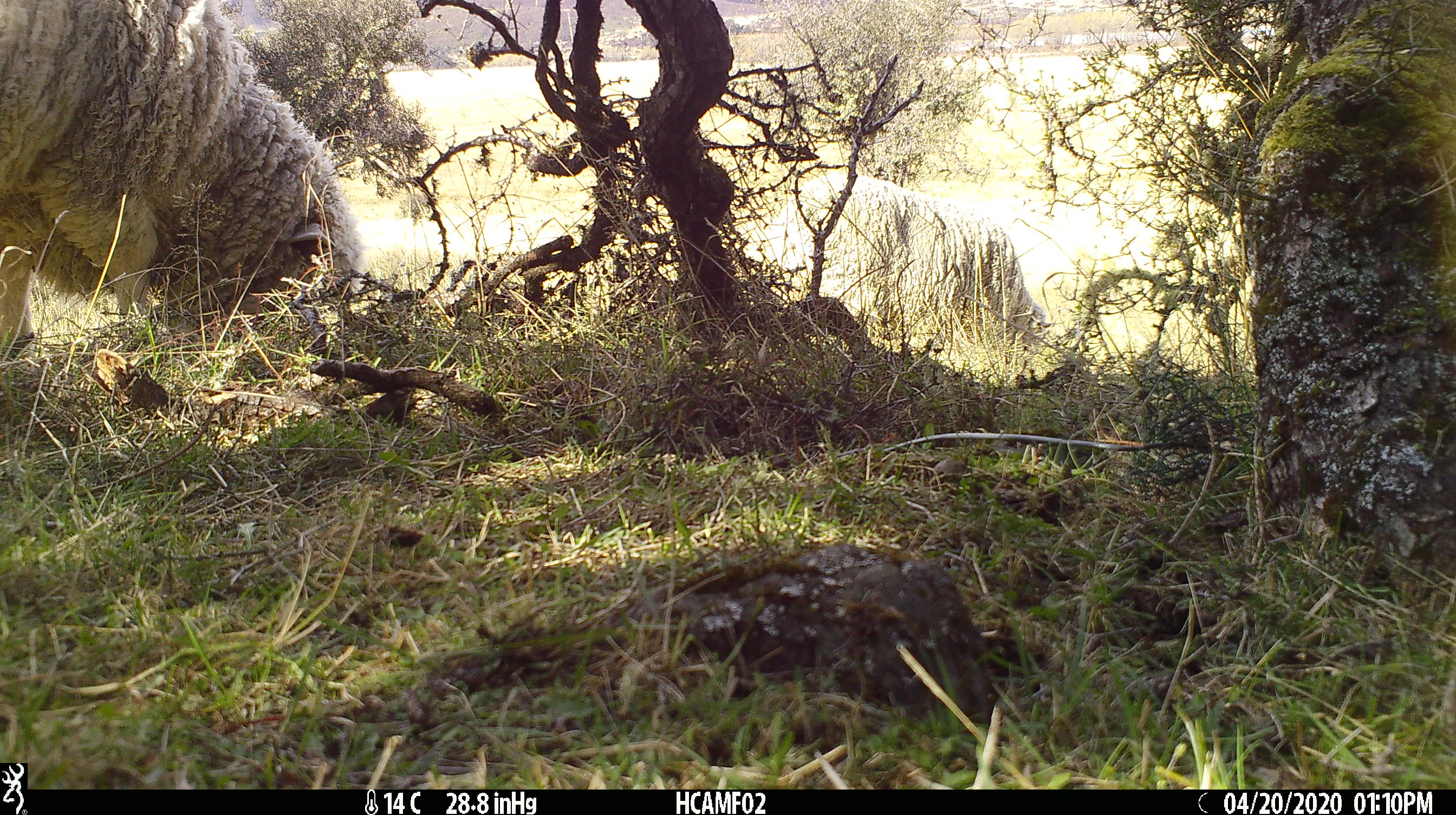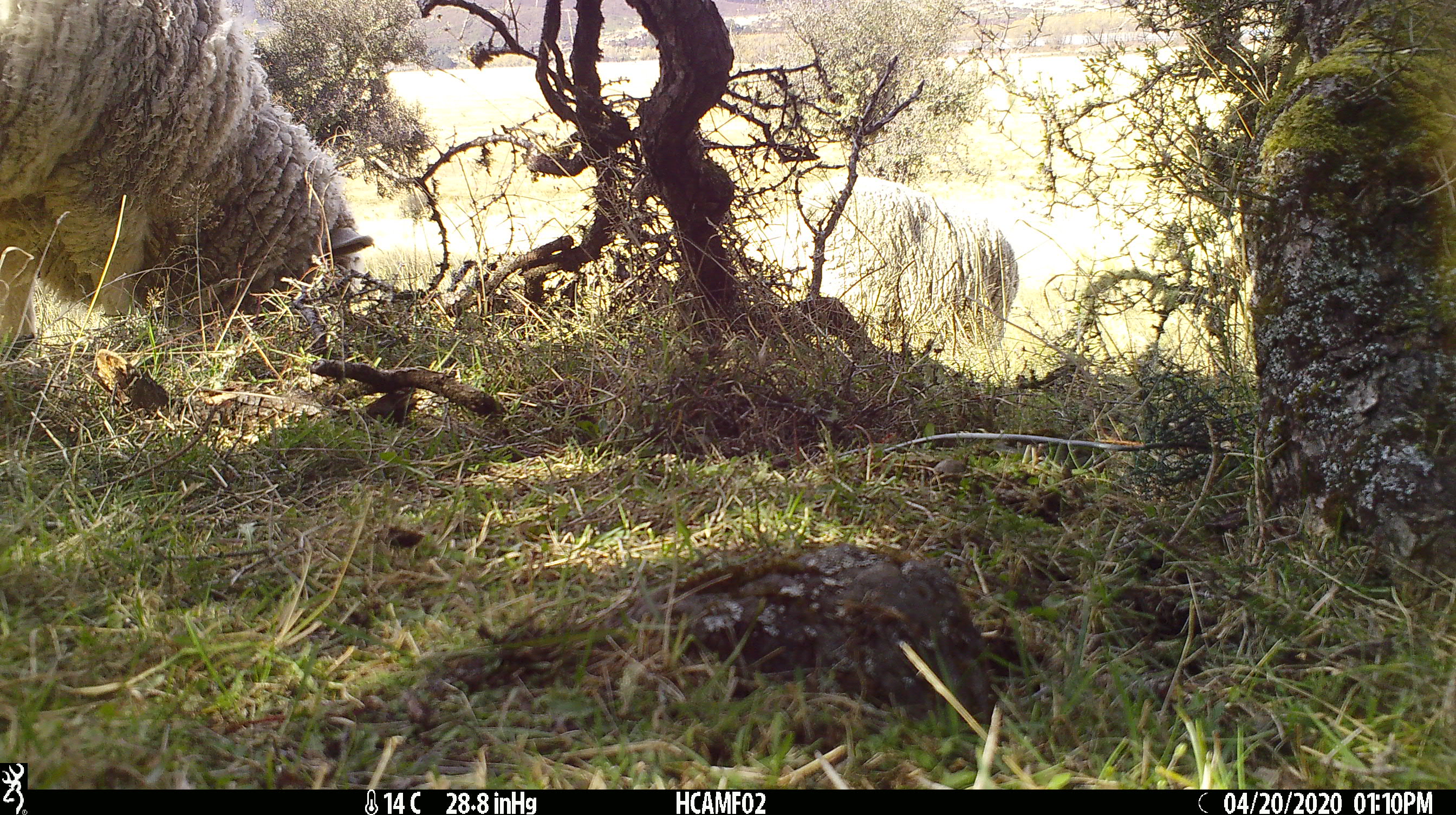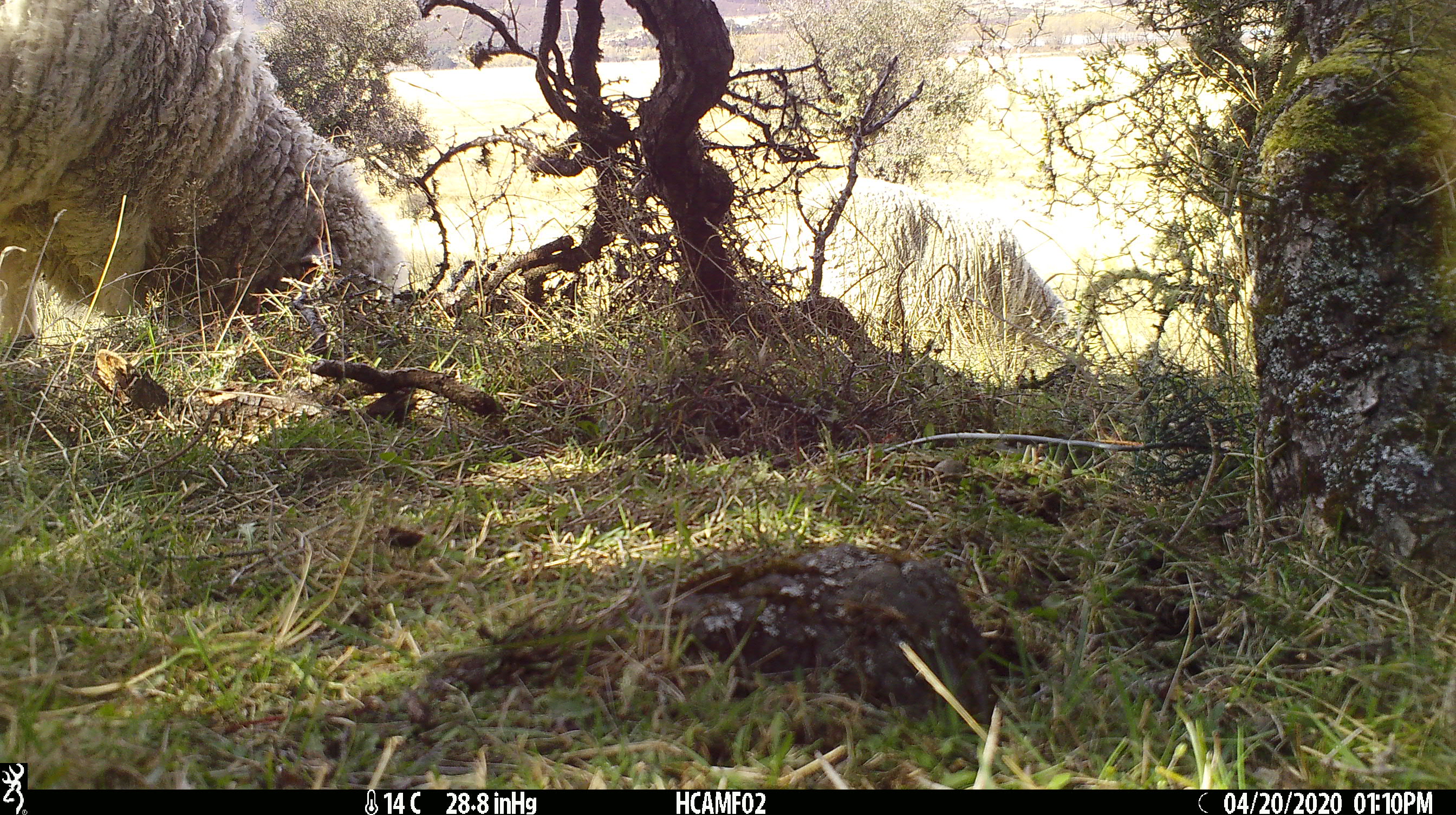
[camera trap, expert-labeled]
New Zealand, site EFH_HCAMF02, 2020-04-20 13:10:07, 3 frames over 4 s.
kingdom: Animalia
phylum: Chordata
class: Mammalia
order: Artiodactyla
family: Bovidae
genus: Ovis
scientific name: Ovis aries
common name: domestic sheep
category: sheep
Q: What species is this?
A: Sheep (domestic sheep) (Ovis aries).